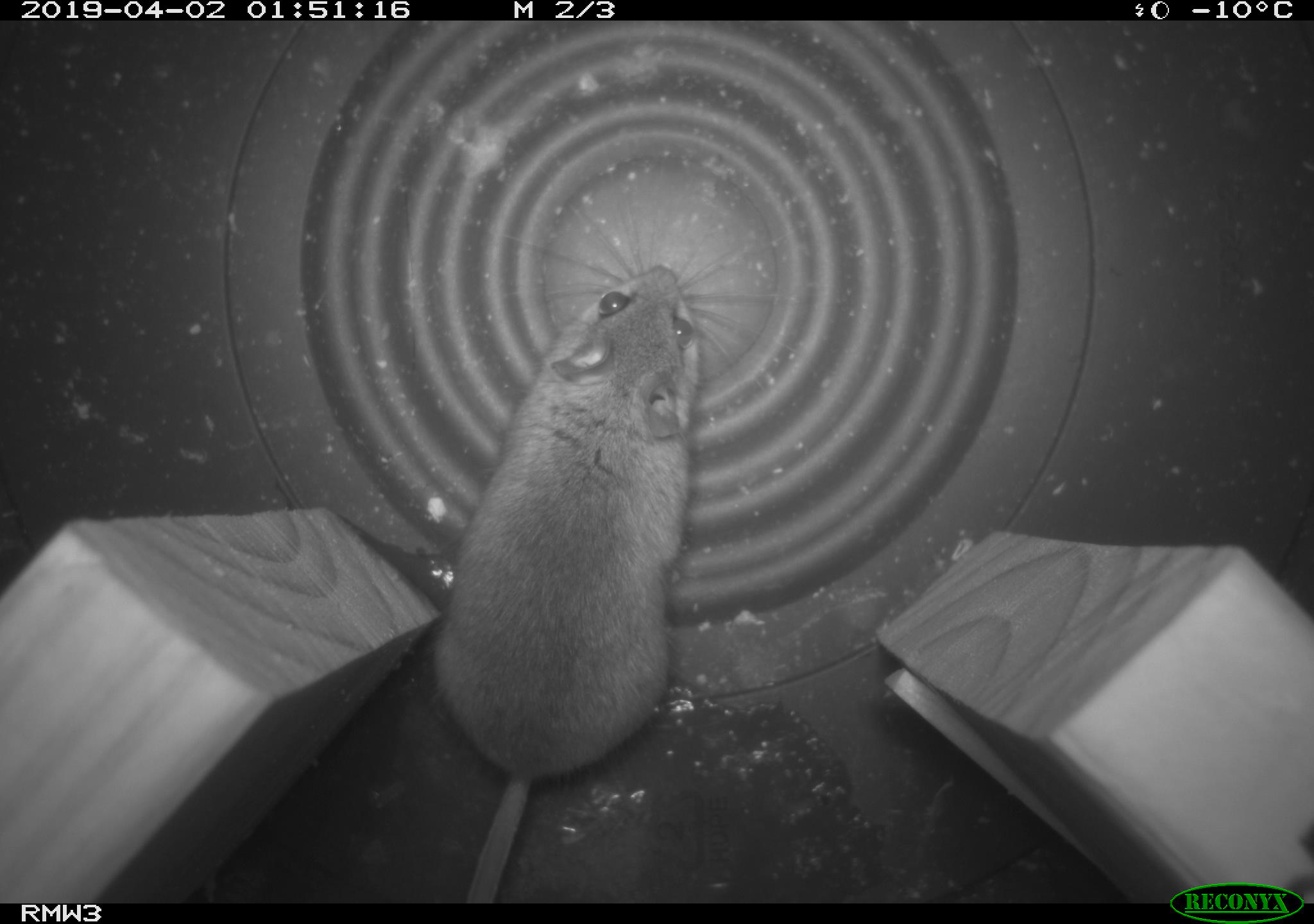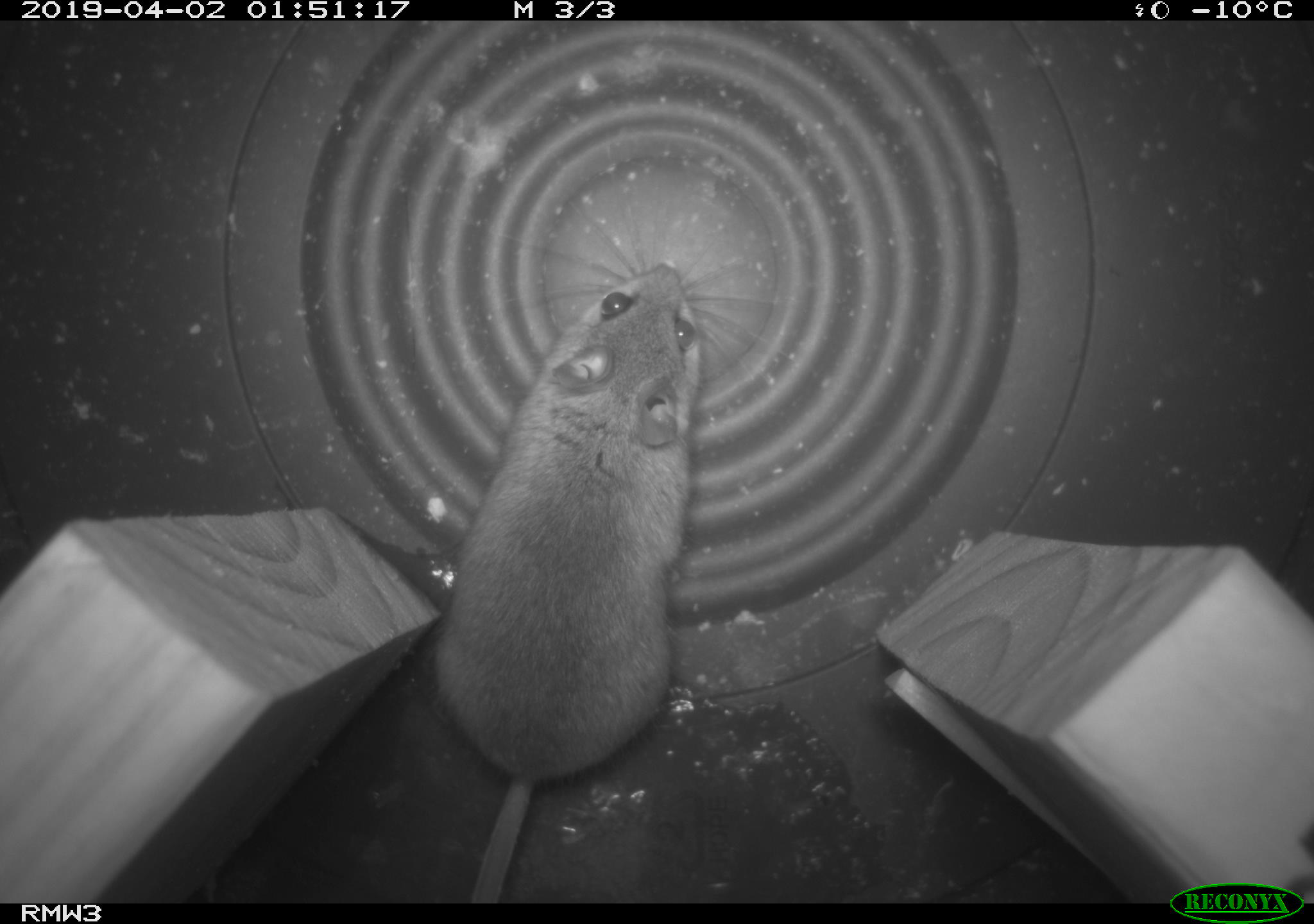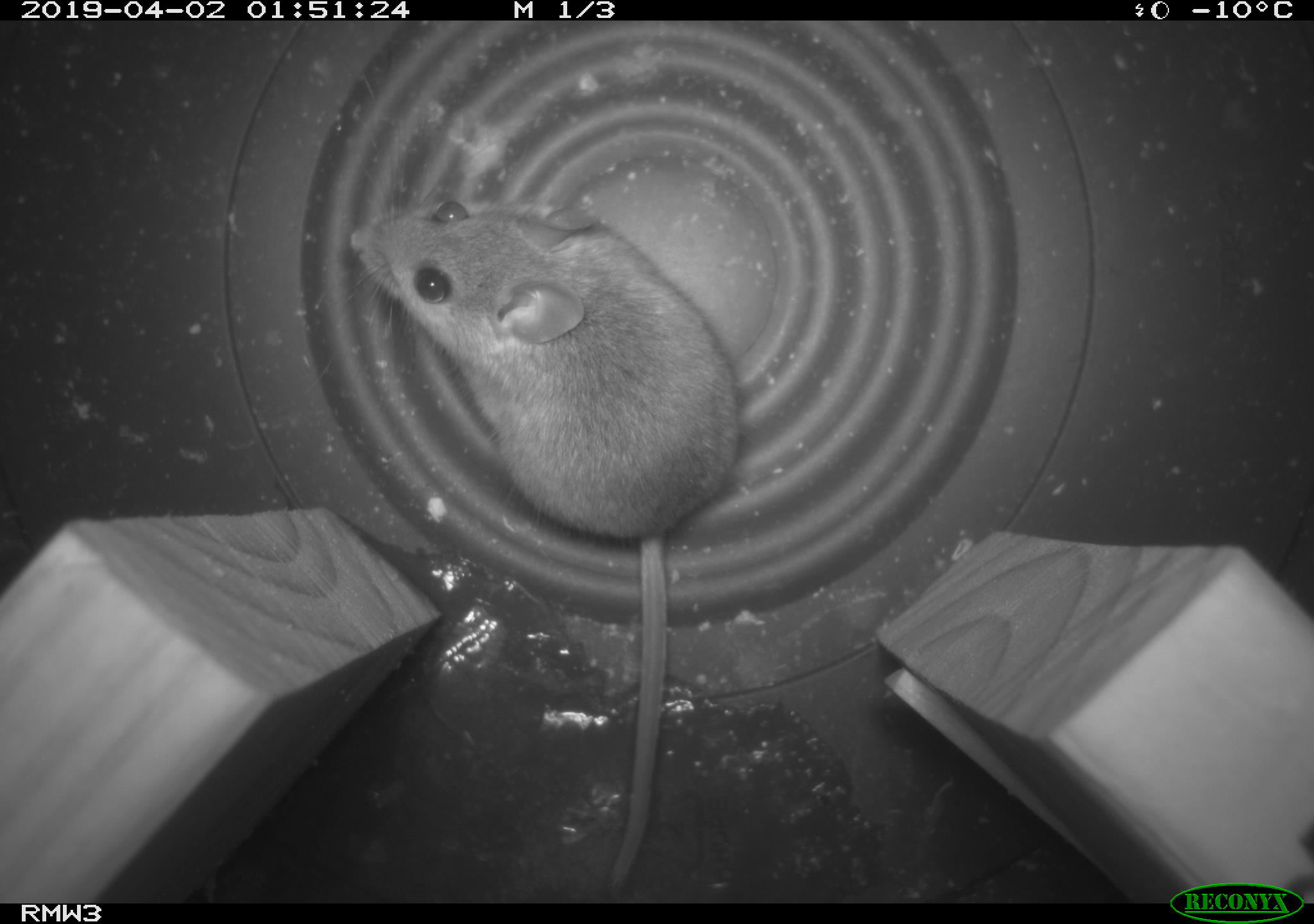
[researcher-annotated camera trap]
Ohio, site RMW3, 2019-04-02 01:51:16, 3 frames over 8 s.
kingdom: Animalia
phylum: Chordata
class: Mammalia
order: Rodentia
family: Cricetidae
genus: Peromyscus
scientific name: Peromyscus leucopus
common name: white-footed mouse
White-footed mouse (Peromyscus leucopus).